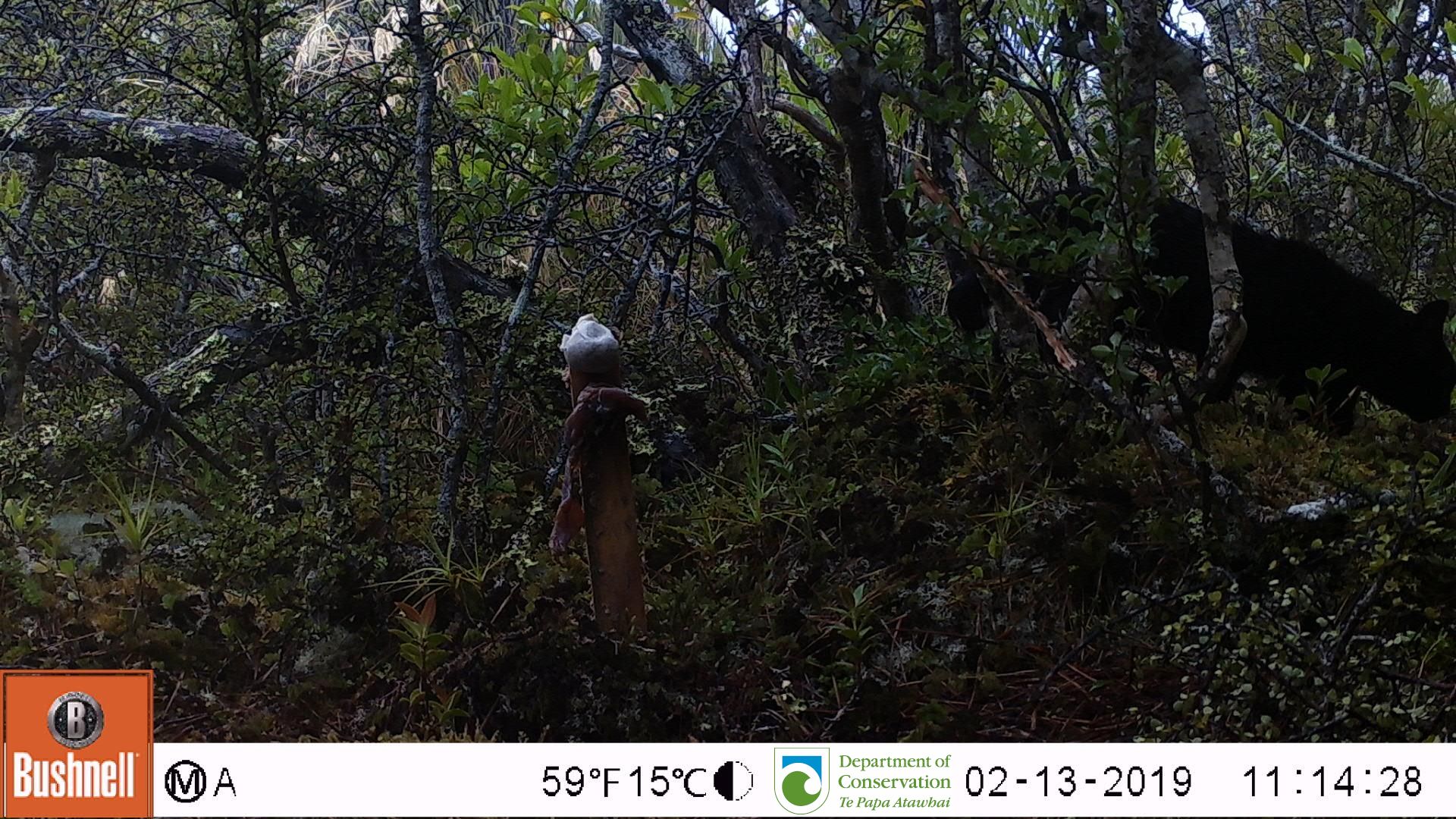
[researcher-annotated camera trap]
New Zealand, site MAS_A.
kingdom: Animalia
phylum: Chordata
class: Mammalia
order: Carnivora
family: Felidae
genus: Felis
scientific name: Felis catus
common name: domestic cat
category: cat